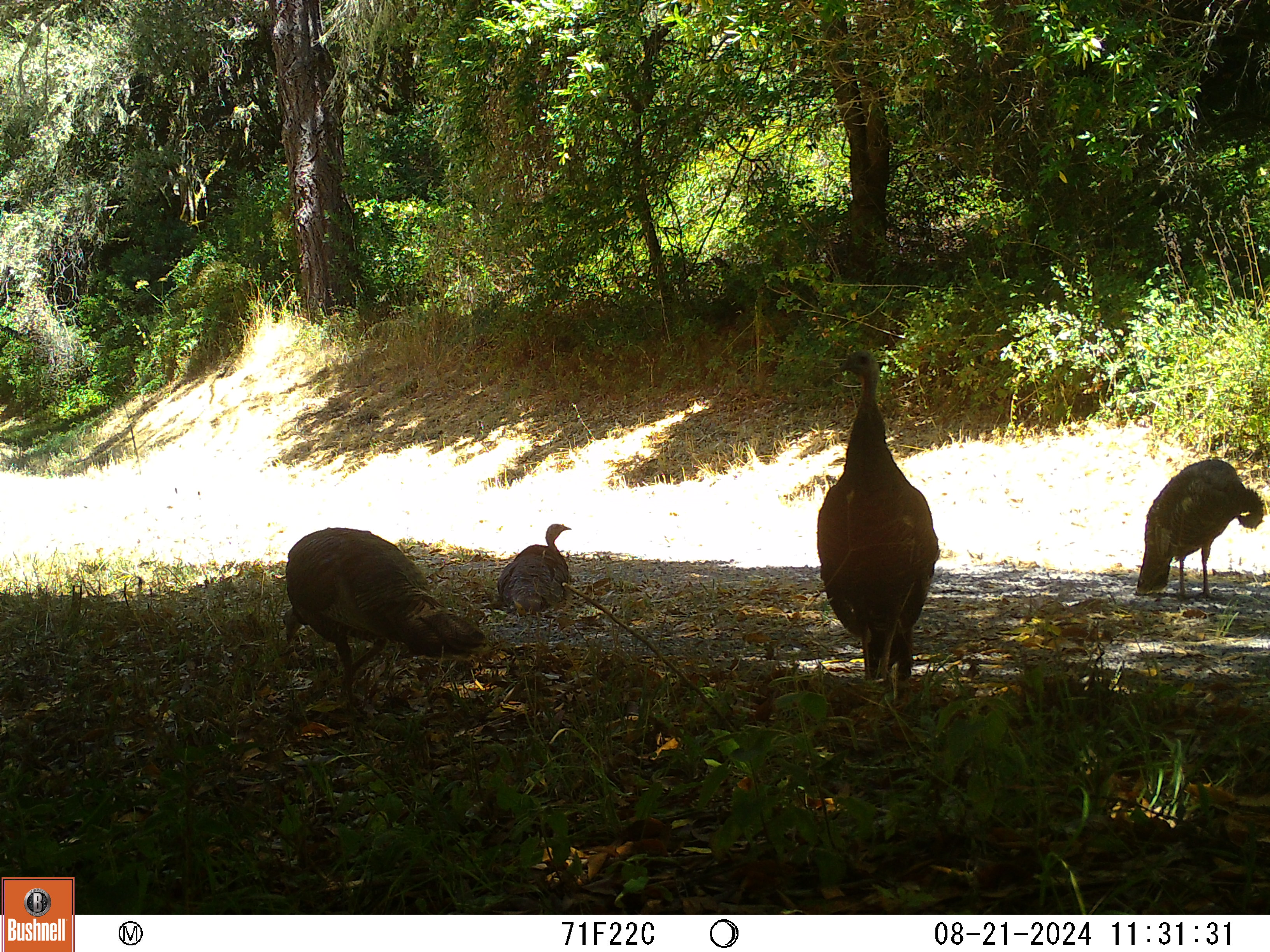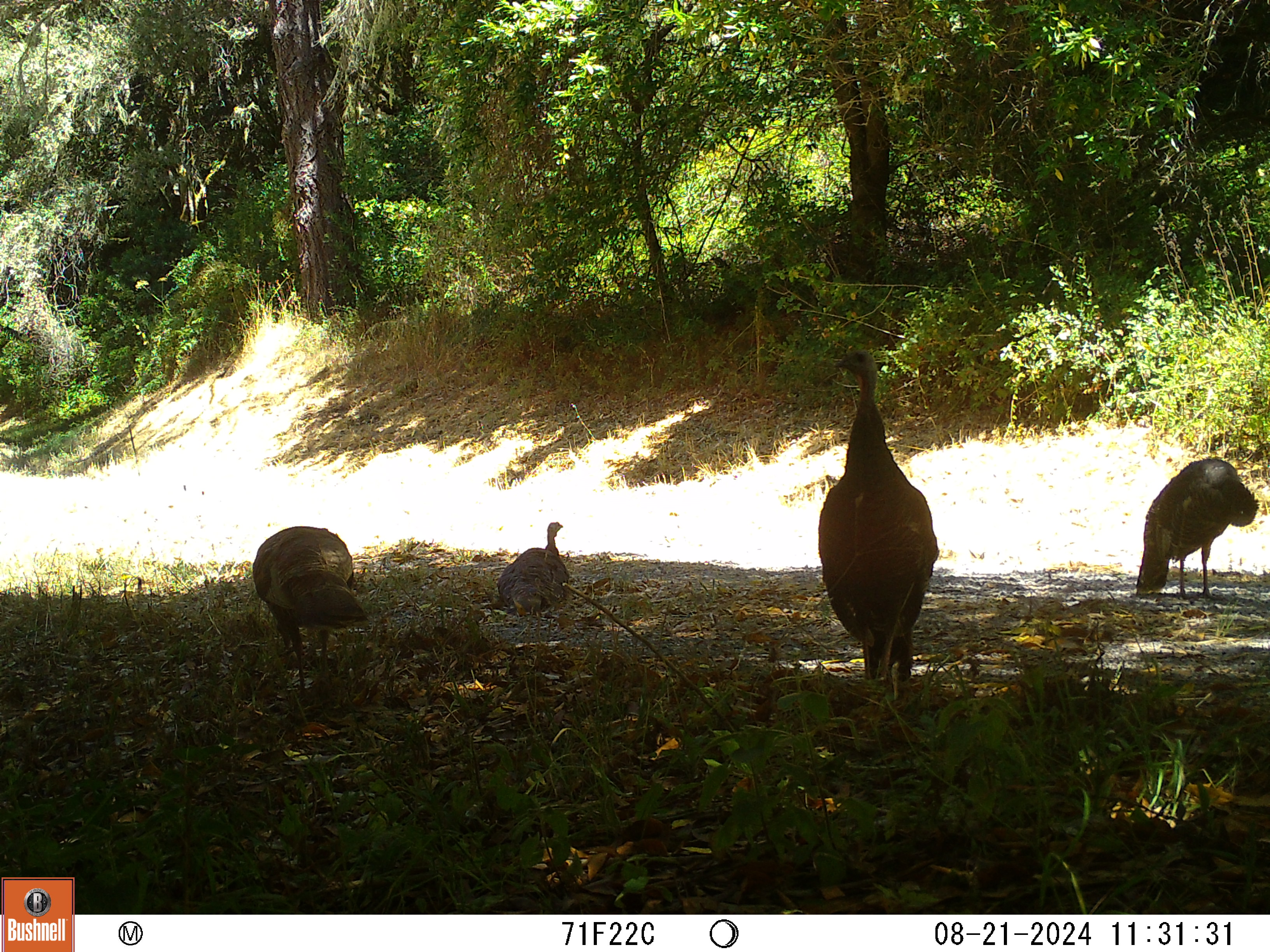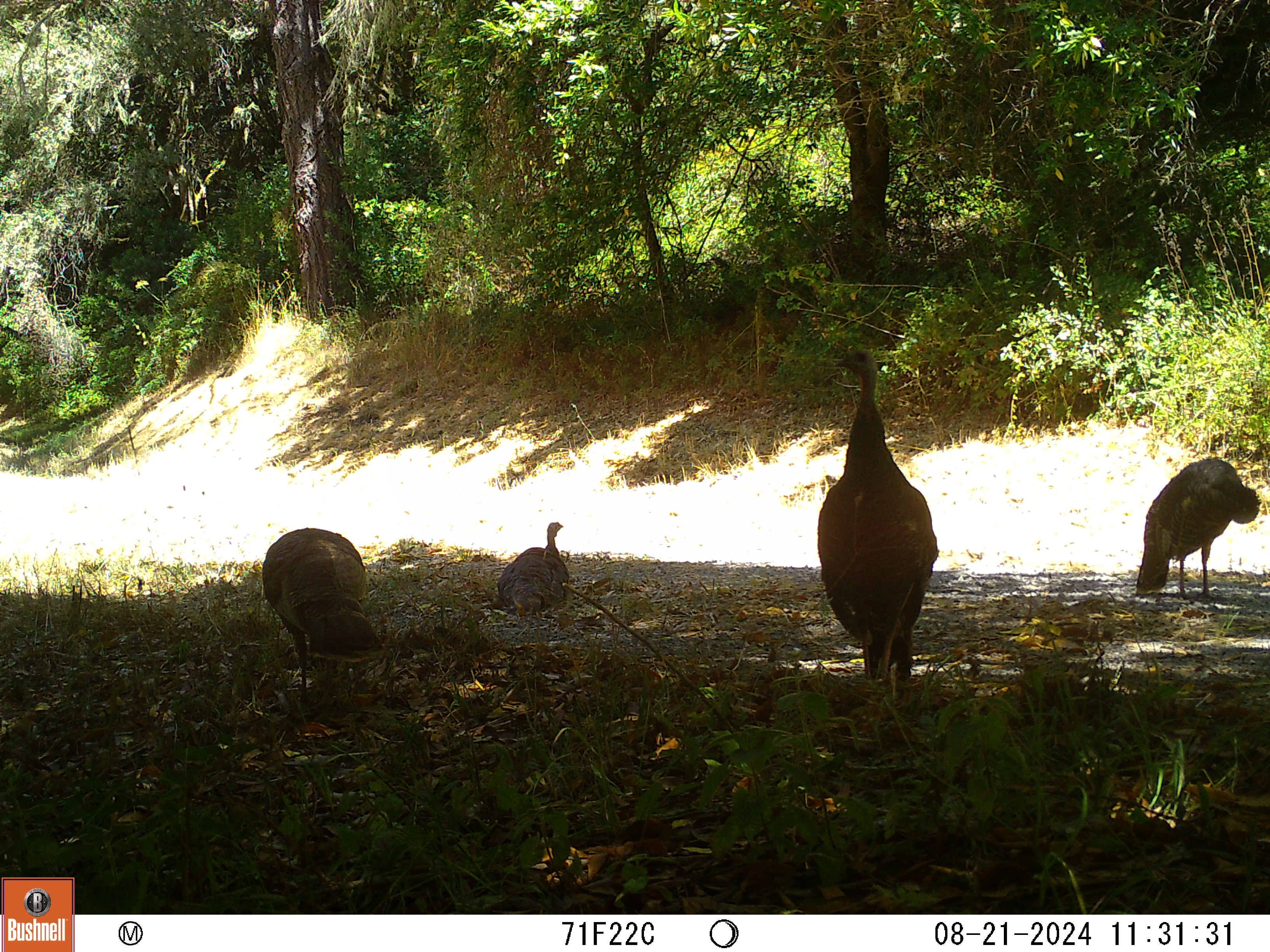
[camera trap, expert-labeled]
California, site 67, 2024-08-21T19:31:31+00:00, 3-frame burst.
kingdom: Animalia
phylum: Chordata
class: Aves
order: Galliformes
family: Phasianidae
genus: Meleagris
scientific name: Meleagris gallopavo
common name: turkey